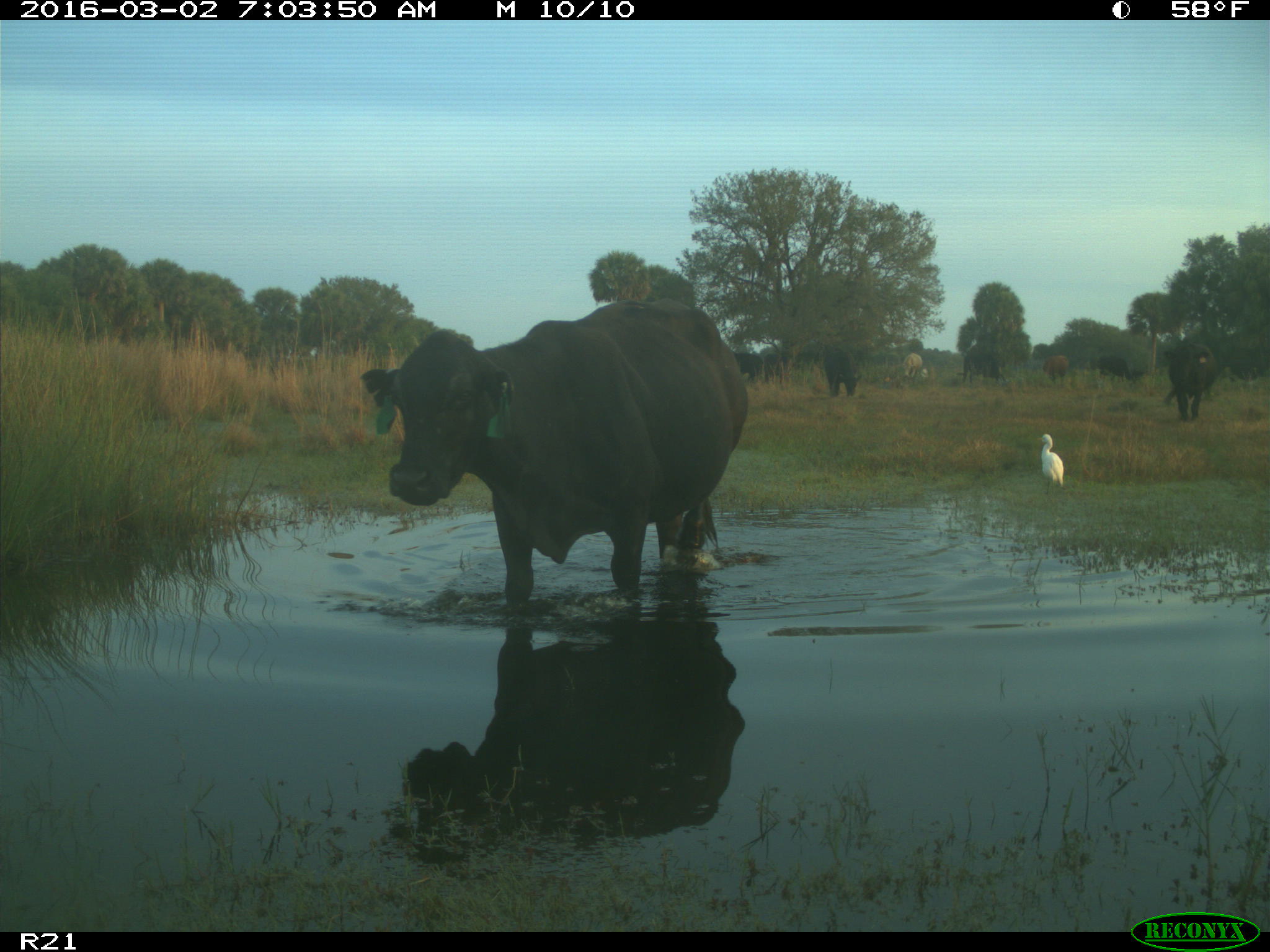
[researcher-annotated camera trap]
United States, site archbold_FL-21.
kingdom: Animalia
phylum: Chordata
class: Mammalia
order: Artiodactyla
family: Bovidae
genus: Bos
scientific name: Bos taurus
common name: domestic cow